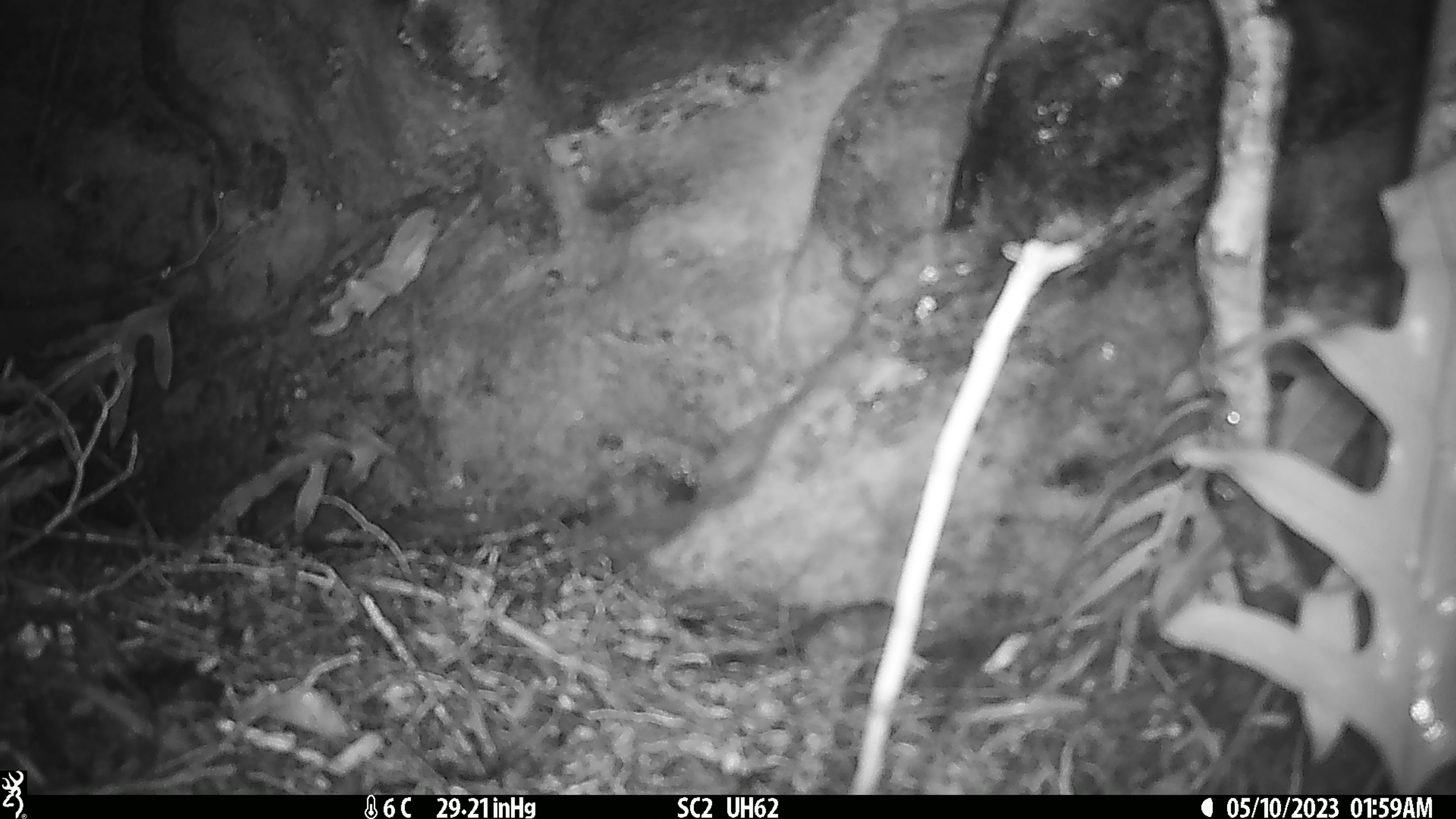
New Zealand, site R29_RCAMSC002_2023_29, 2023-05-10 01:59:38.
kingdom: Animalia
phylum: Chordata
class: Mammalia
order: Rodentia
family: Muridae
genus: Mus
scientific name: Mus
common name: mouse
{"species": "mouse (Mus)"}